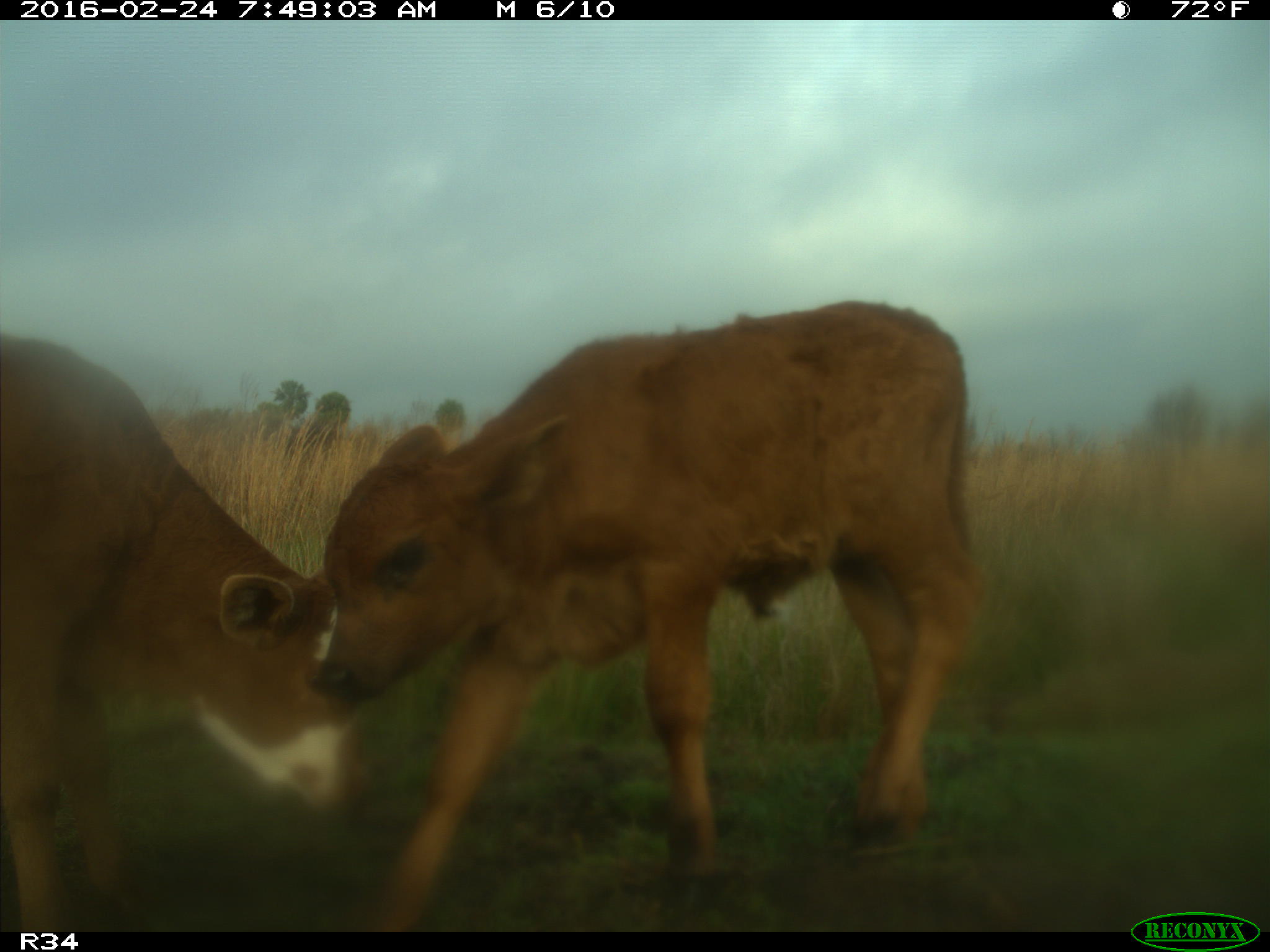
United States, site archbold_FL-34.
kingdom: Animalia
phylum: Chordata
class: Mammalia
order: Artiodactyla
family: Bovidae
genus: Bos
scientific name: Bos taurus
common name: domestic cow